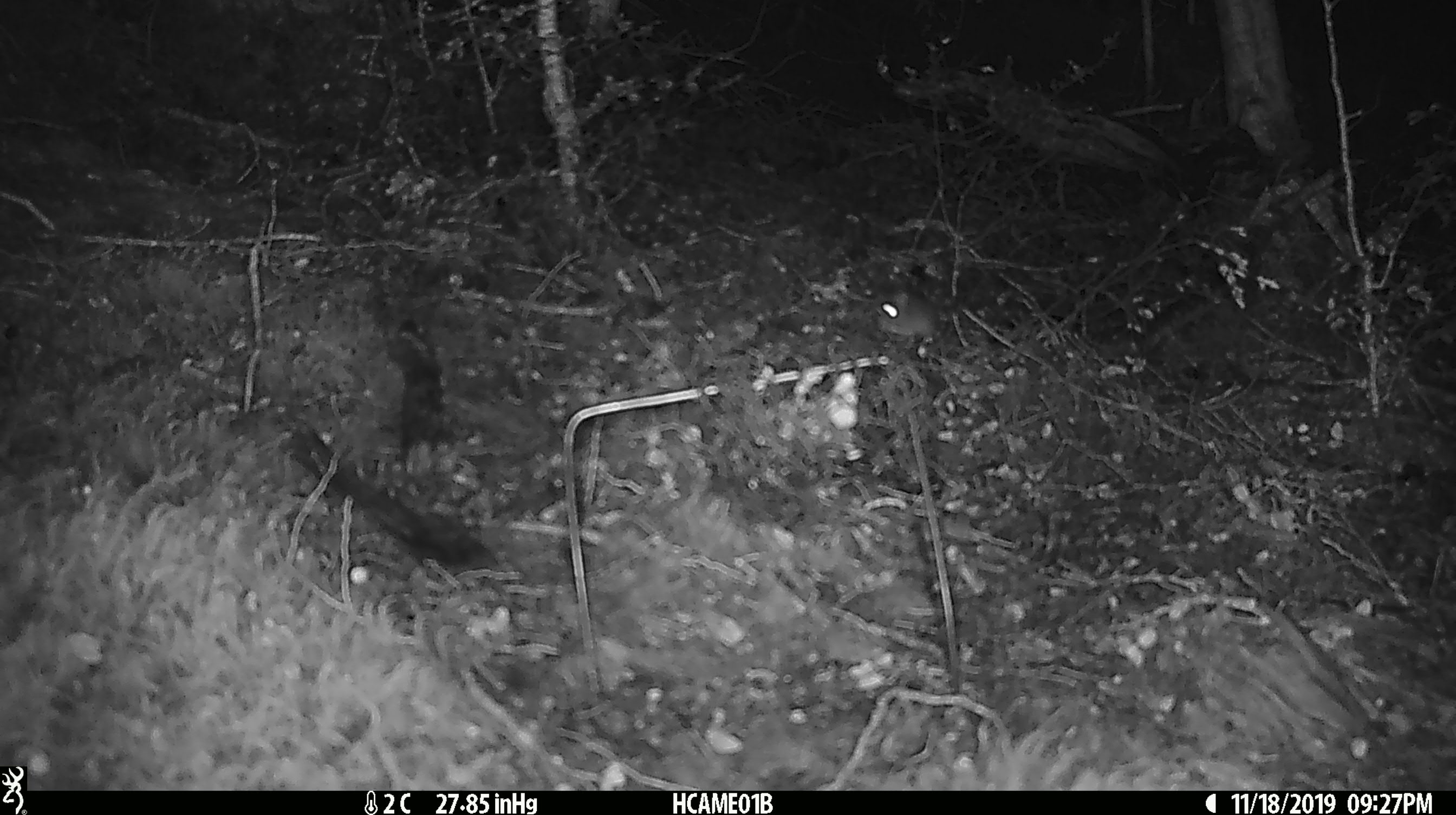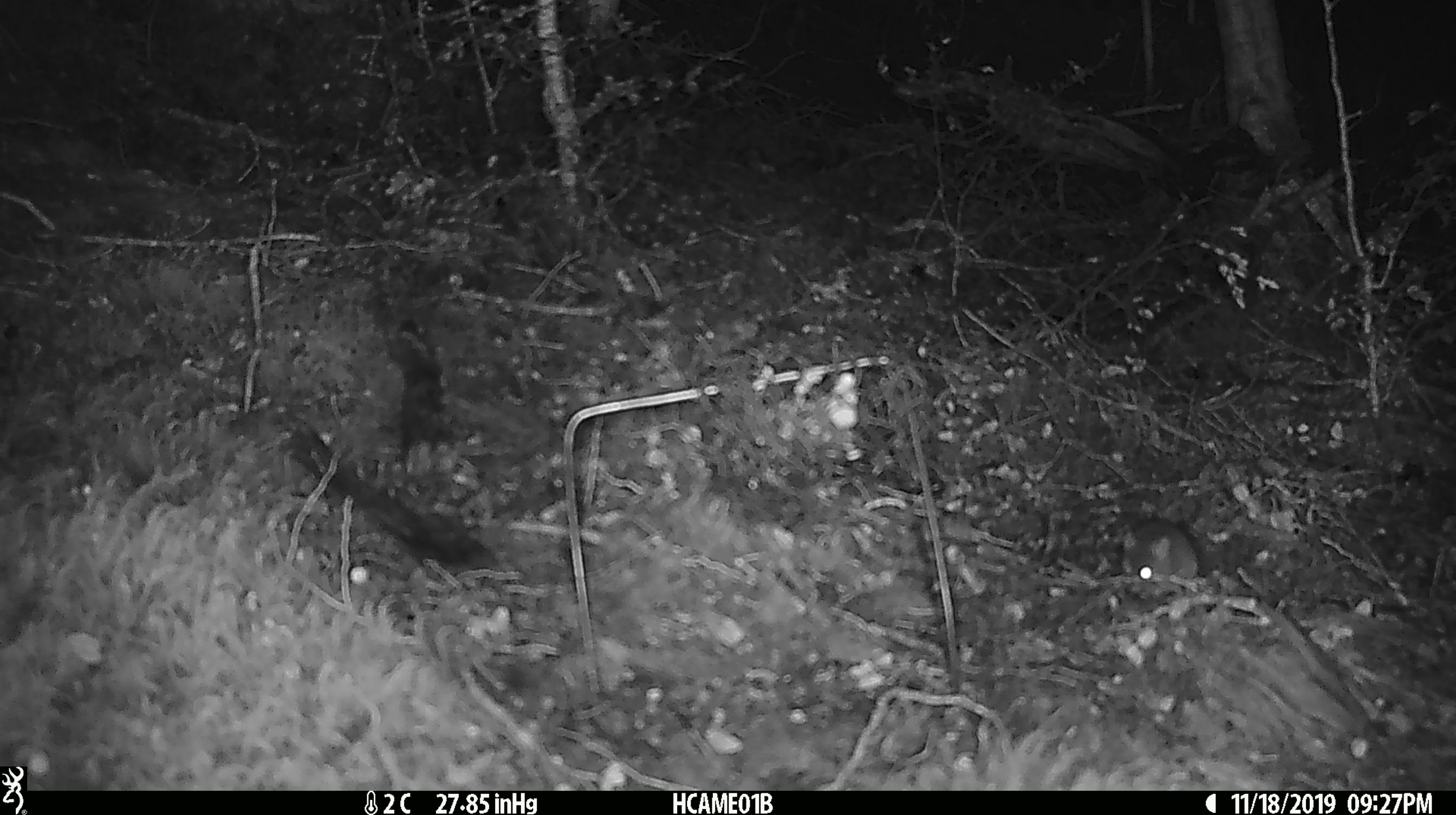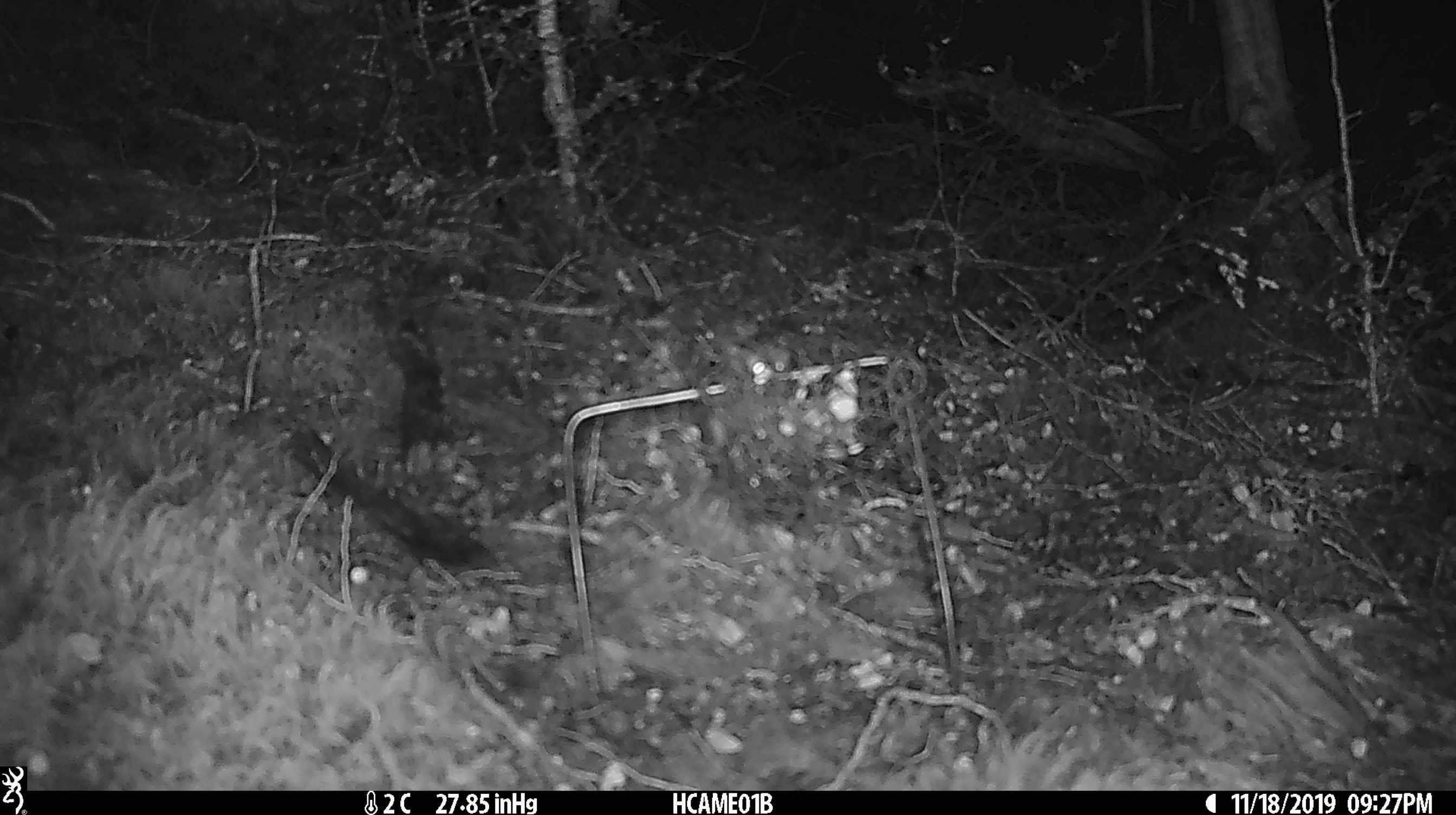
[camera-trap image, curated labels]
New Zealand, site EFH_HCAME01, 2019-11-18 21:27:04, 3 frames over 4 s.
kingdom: Animalia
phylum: Chordata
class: Mammalia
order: Rodentia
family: Muridae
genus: Mus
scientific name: Mus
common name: mouse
Mouse (Mus).